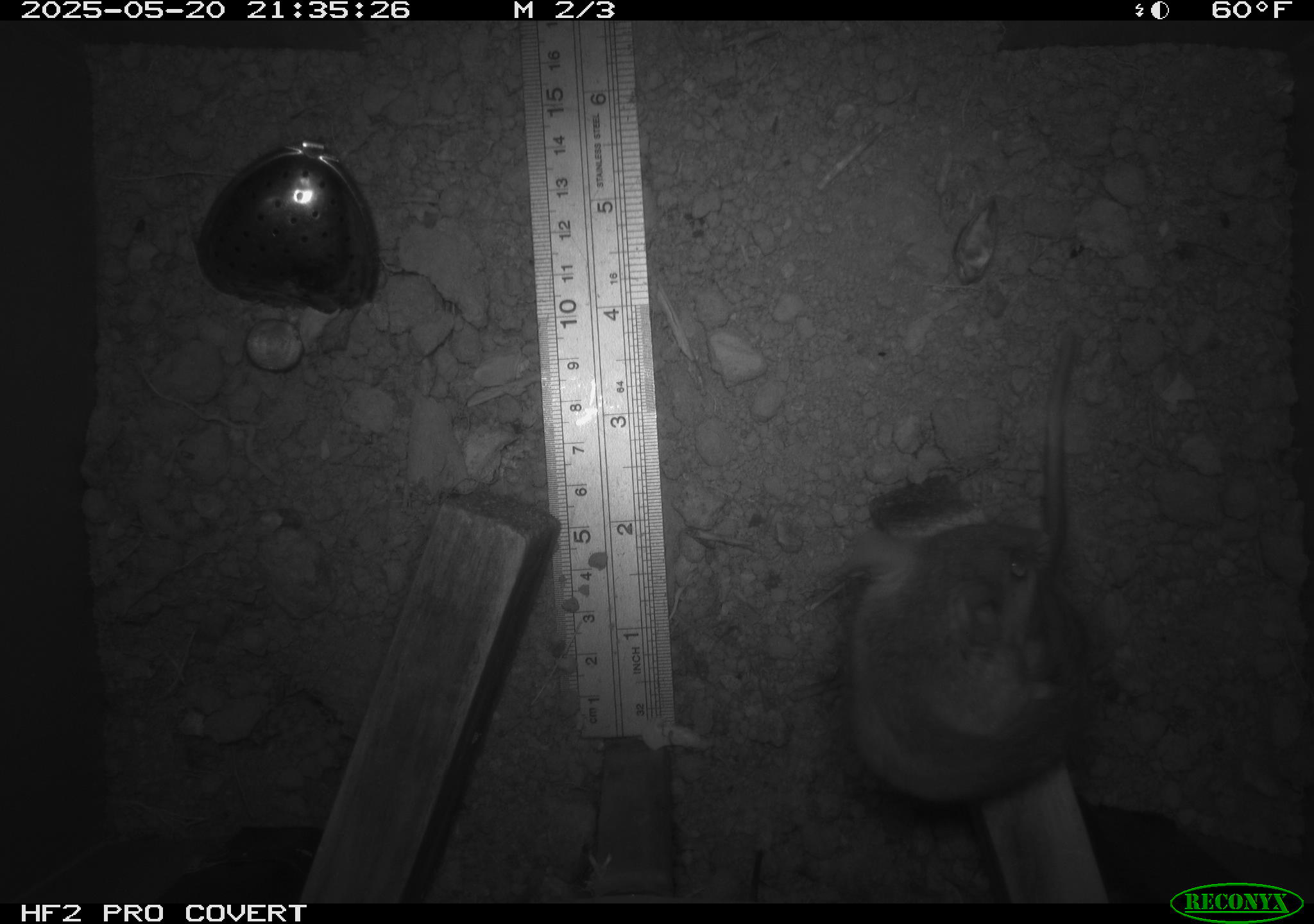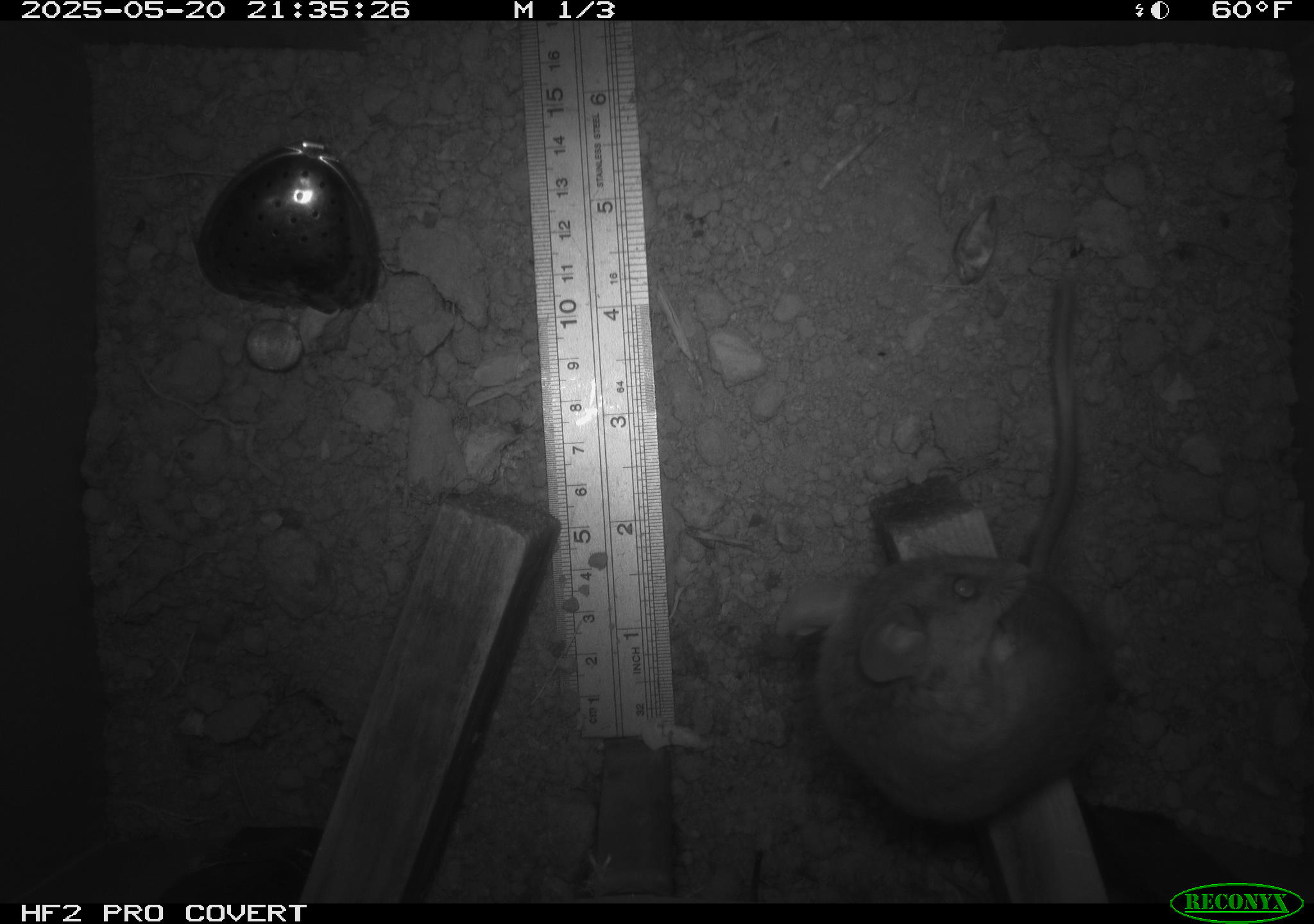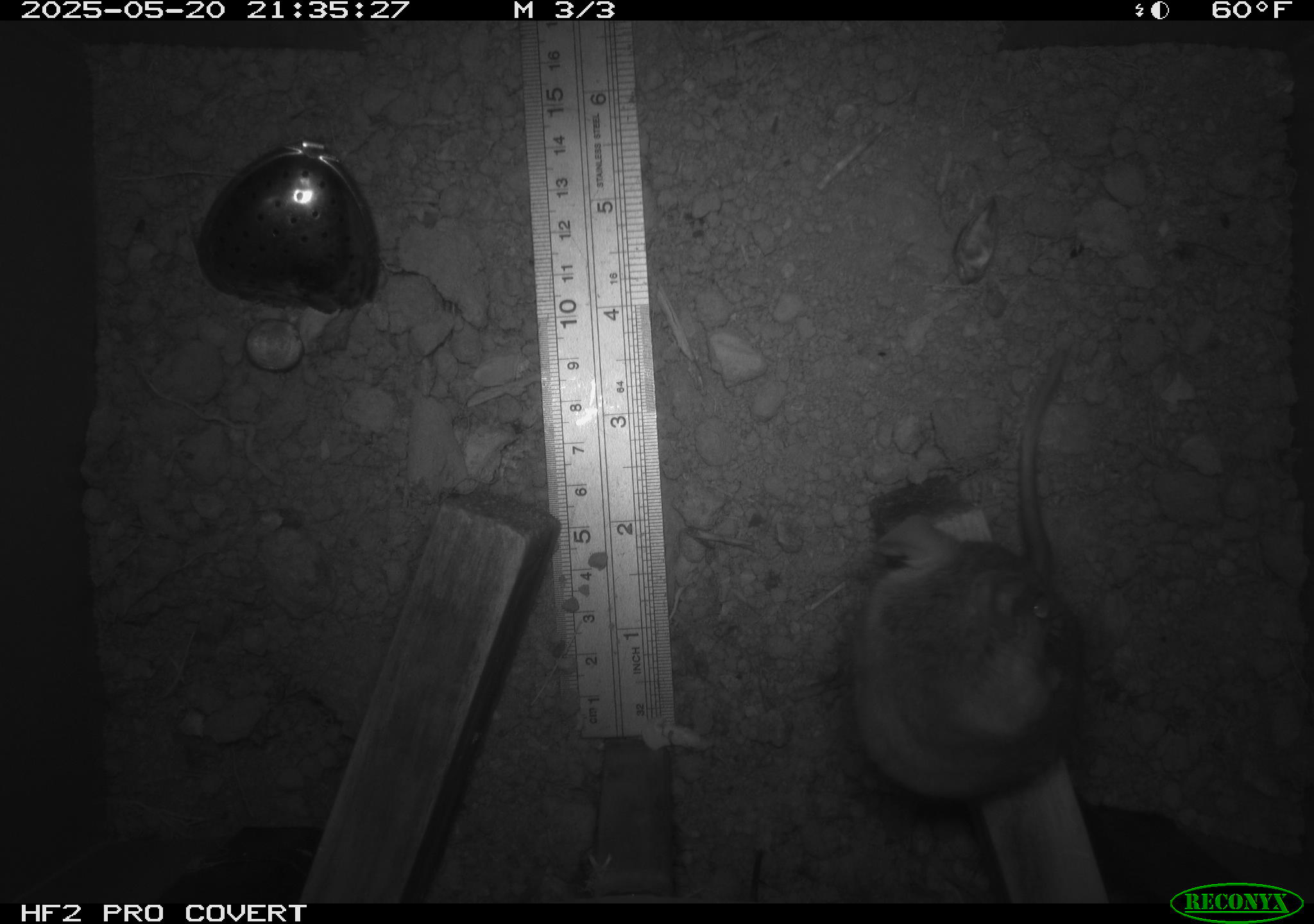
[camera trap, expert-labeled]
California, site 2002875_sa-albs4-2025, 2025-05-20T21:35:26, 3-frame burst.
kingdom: Animalia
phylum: Chordata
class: Mammalia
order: Rodentia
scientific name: Rodentia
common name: mouse species